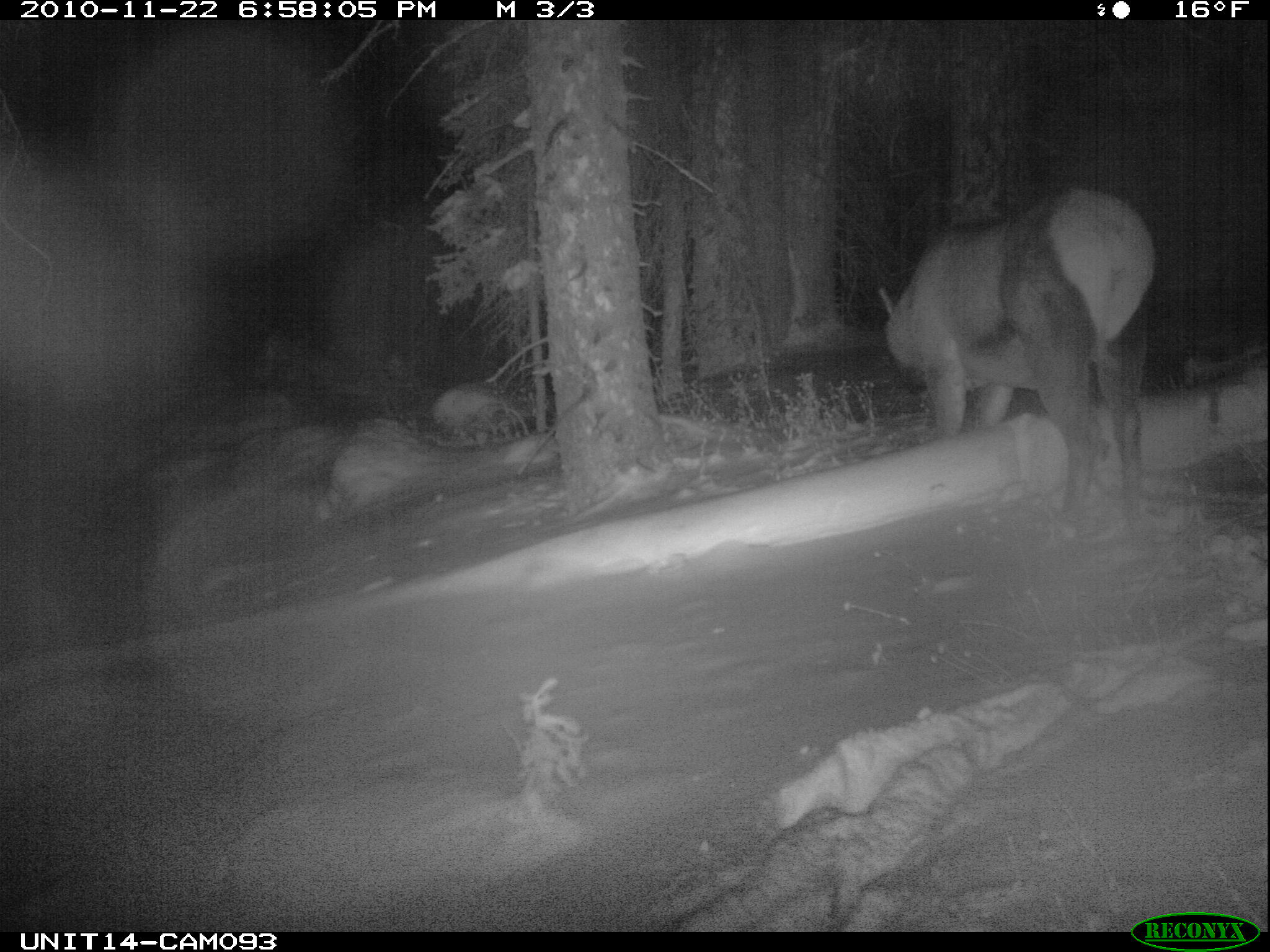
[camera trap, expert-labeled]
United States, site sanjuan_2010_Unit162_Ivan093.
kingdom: Animalia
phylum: Chordata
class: Mammalia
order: Artiodactyla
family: Cervidae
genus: Cervus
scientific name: Cervus elaphus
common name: red deer